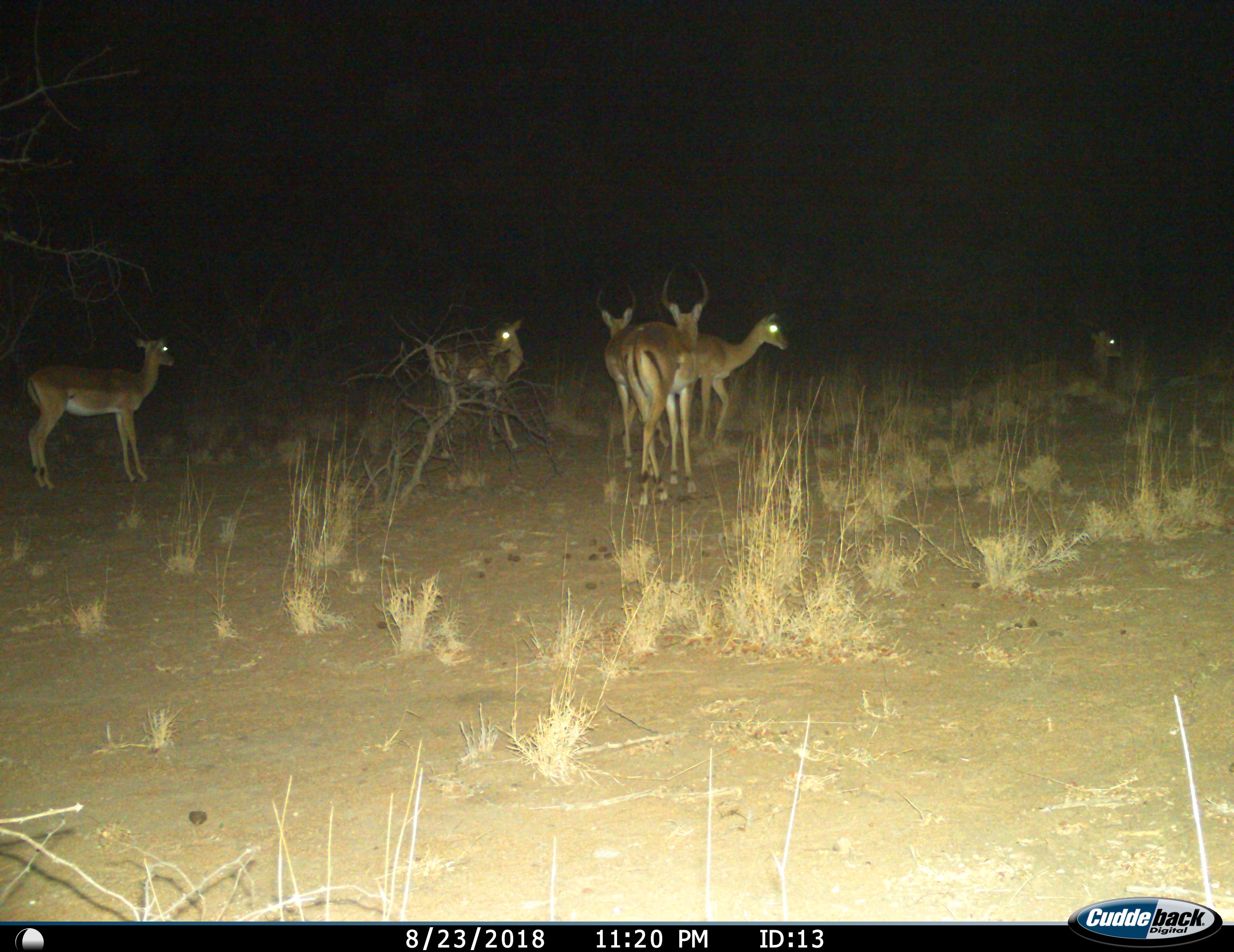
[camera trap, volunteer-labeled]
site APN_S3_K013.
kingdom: Animalia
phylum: Chordata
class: Mammalia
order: Artiodactyla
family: Bovidae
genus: Aepyceros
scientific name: Aepyceros melampus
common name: impala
Impala (Aepyceros melampus), count 6. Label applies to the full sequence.